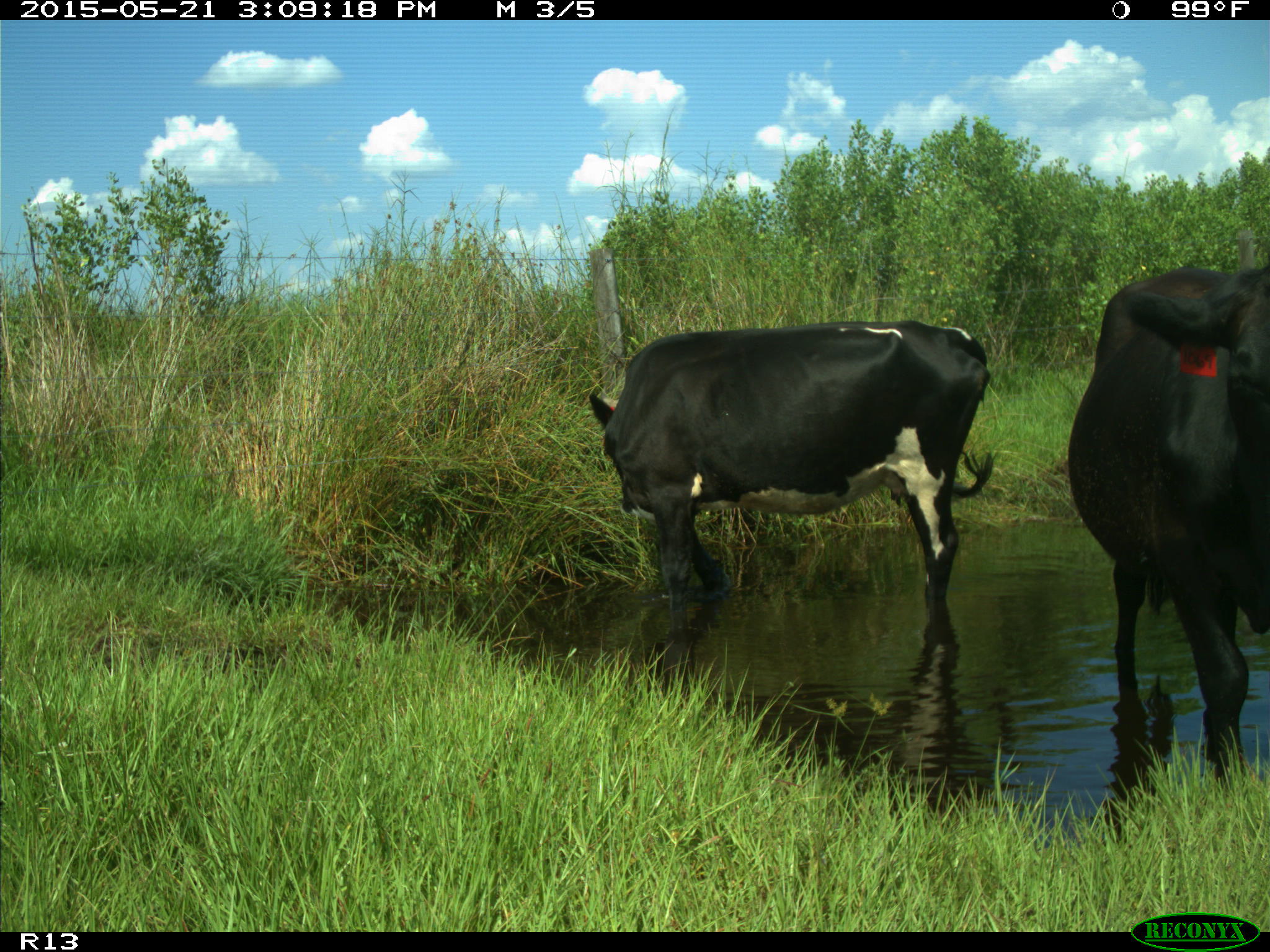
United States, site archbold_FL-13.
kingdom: Animalia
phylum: Chordata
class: Mammalia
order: Artiodactyla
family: Bovidae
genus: Bos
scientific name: Bos taurus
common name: domestic cow